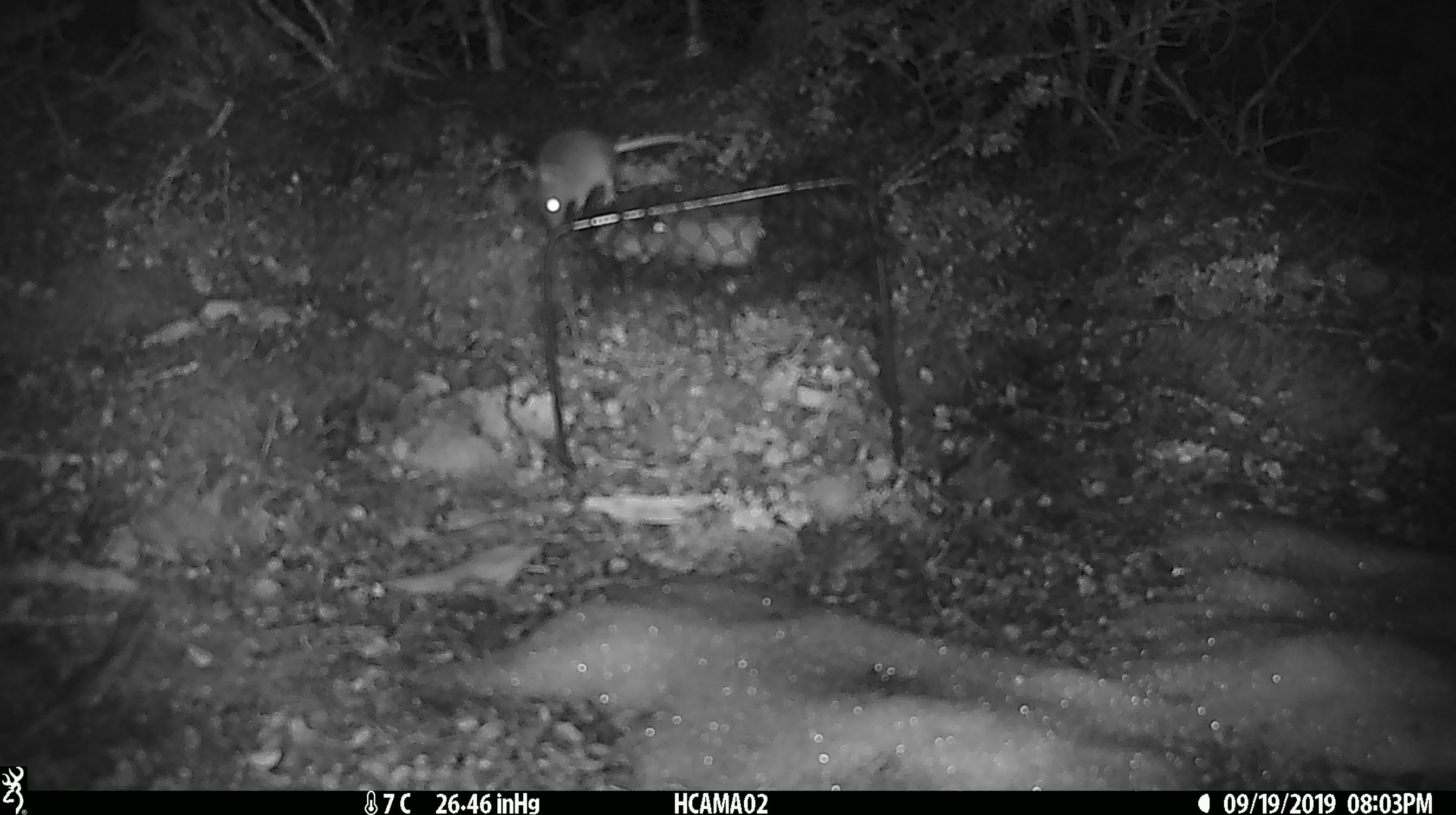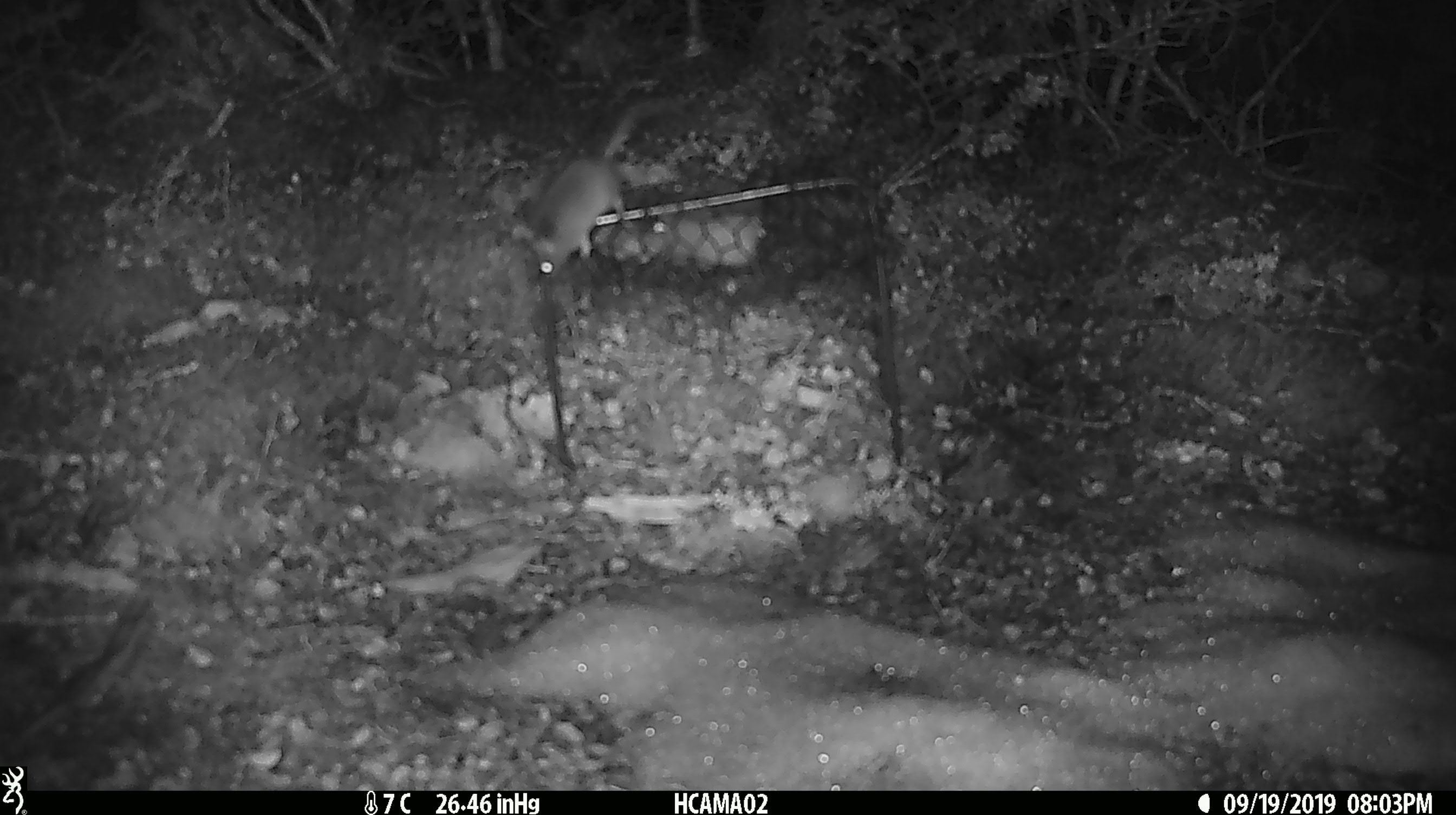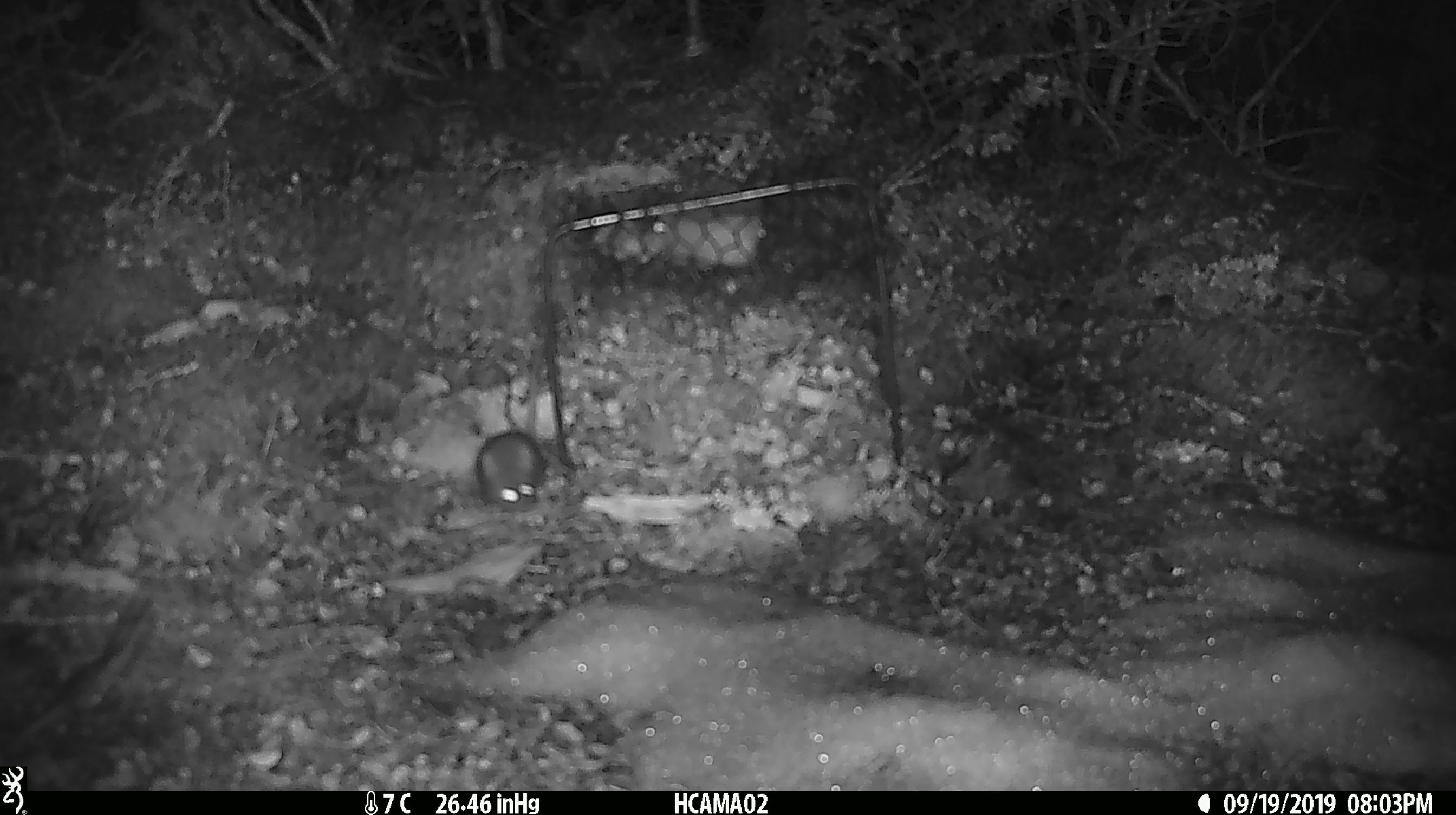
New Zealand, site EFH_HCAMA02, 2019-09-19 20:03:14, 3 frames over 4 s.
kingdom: Animalia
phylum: Chordata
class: Mammalia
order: Rodentia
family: Muridae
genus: Mus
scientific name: Mus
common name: mouse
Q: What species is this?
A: Mouse (Mus).